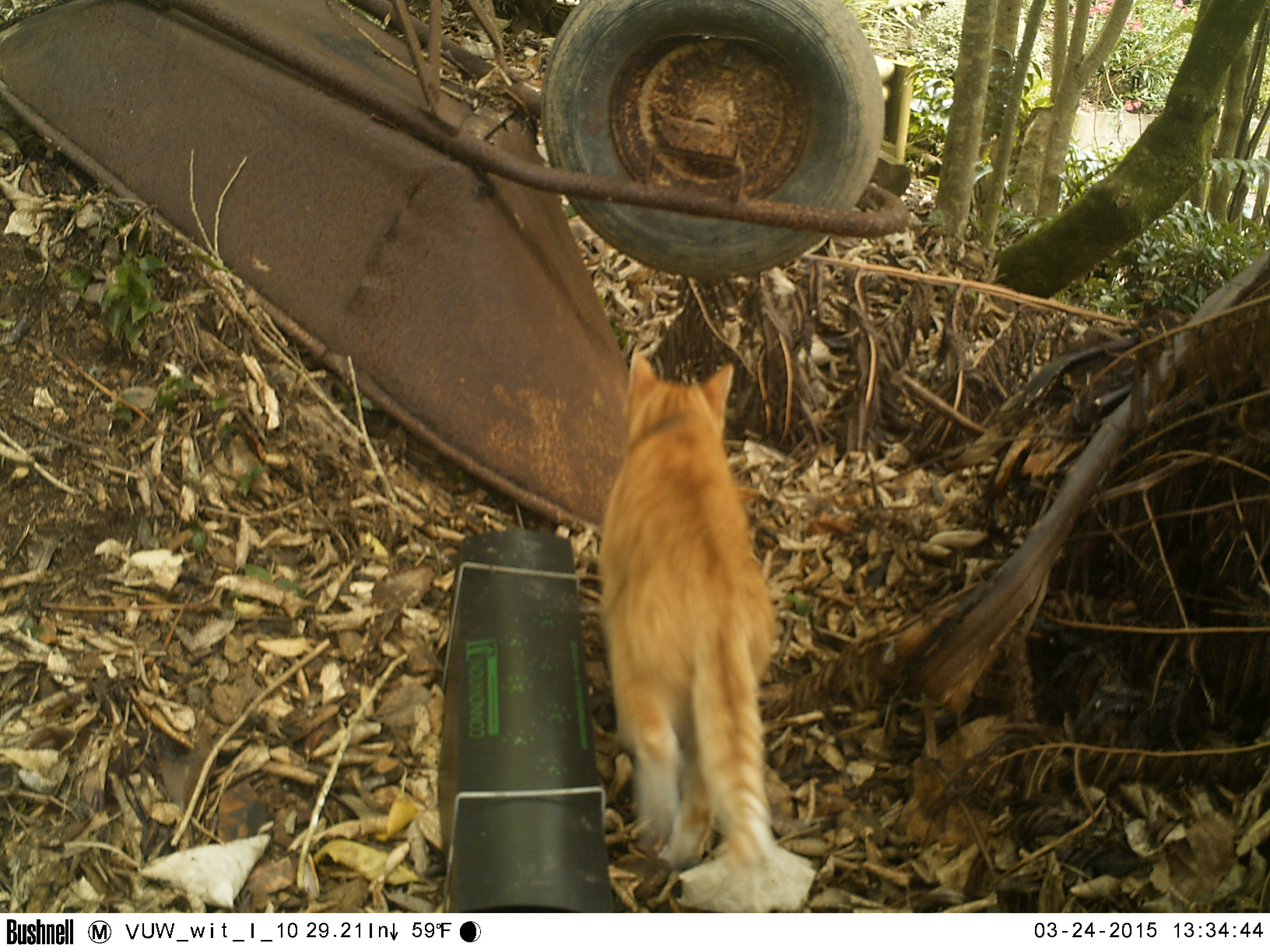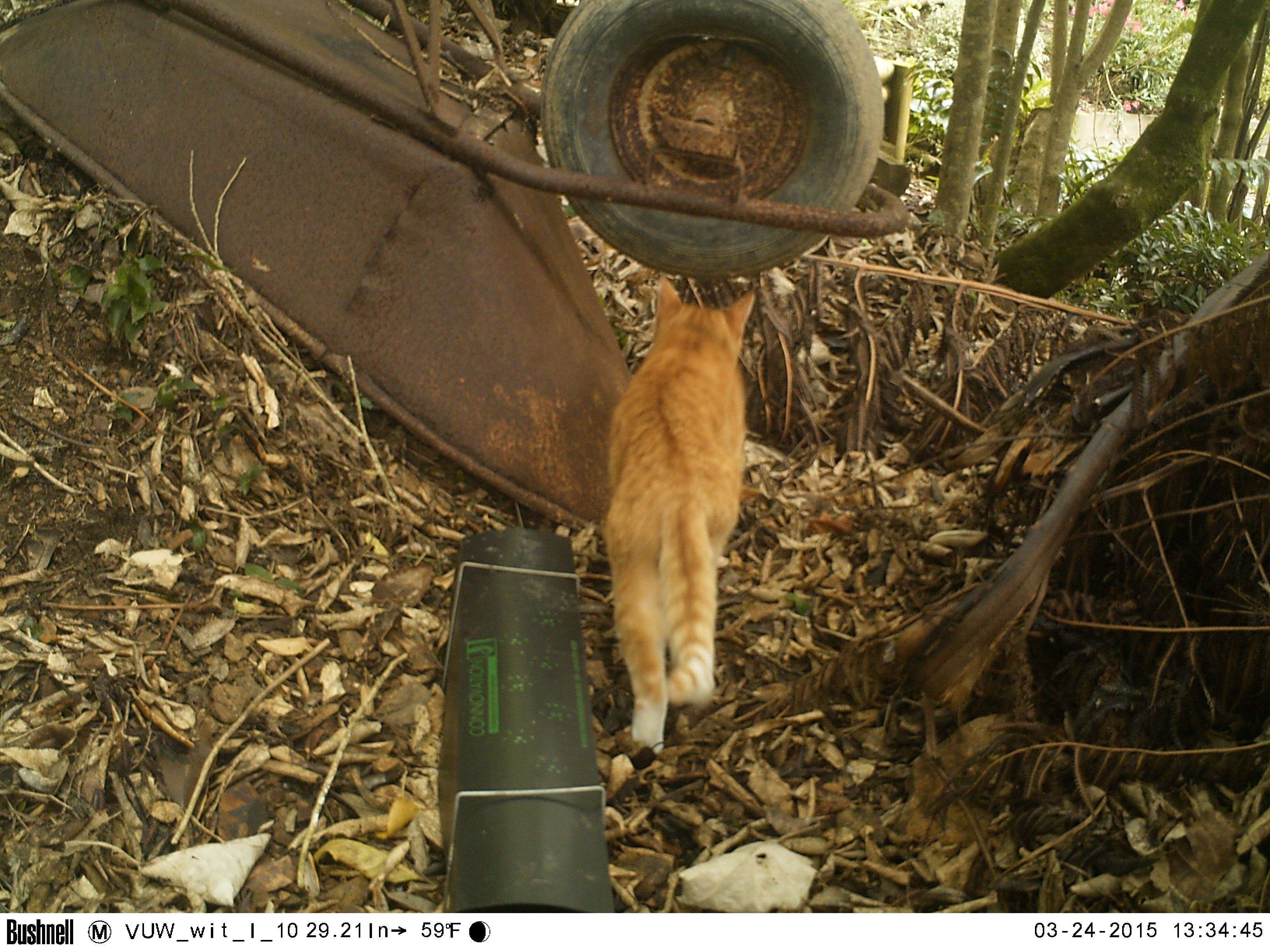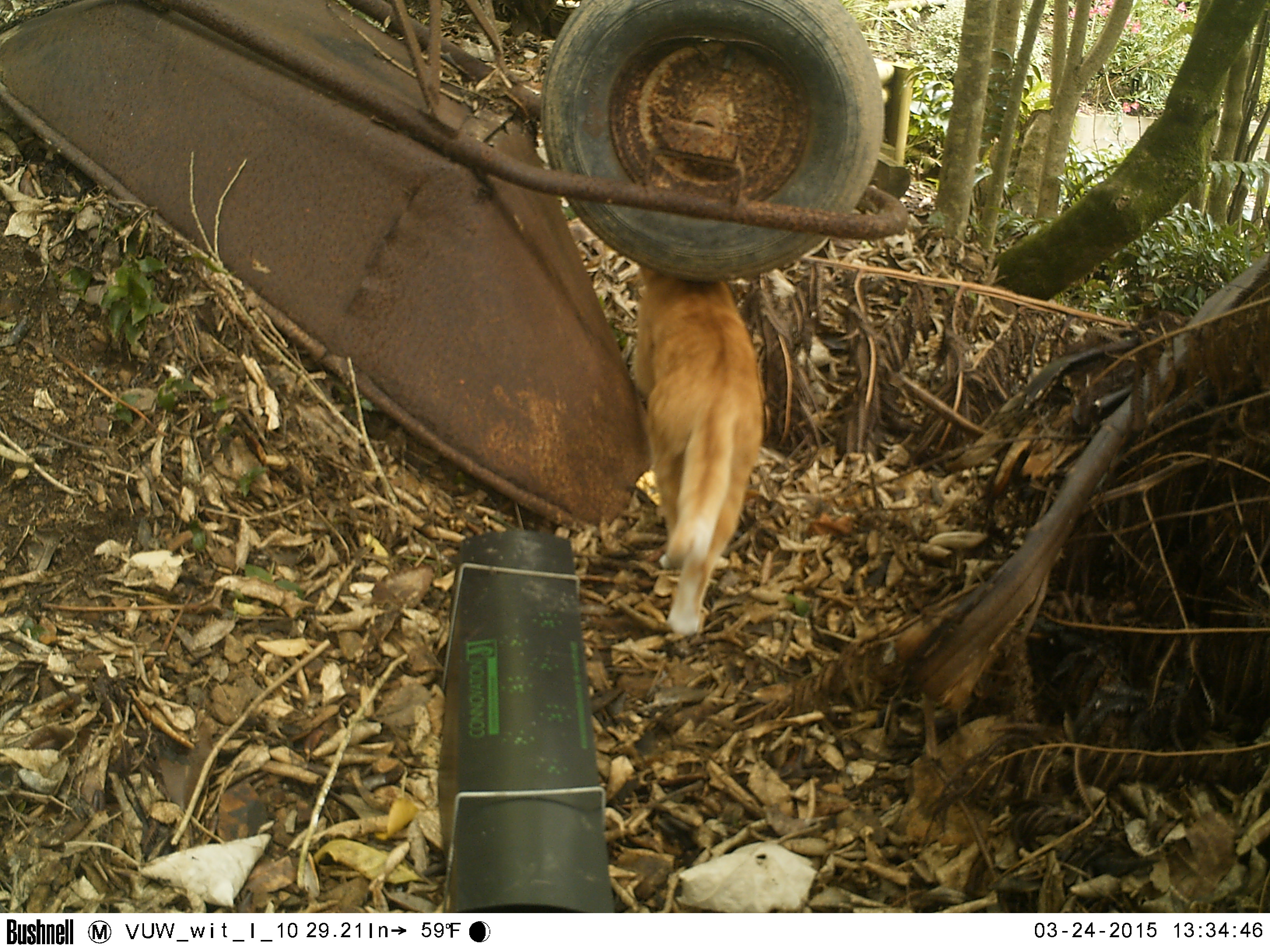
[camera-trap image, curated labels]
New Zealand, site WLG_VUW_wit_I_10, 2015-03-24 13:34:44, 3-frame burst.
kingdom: Animalia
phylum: Chordata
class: Mammalia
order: Carnivora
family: Felidae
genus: Felis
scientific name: Felis catus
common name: domestic cat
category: cat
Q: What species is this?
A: Cat (domestic cat) (Felis catus).